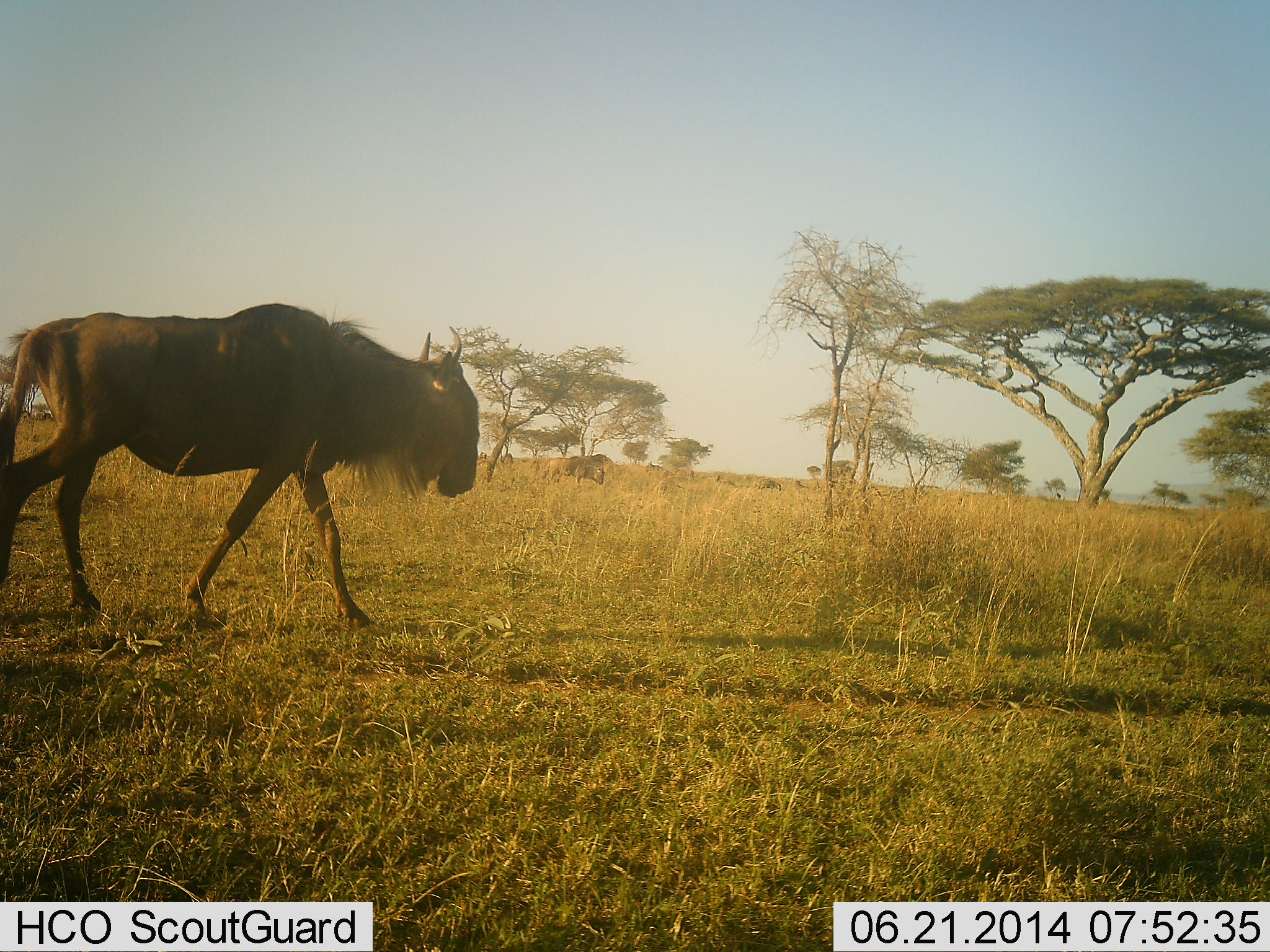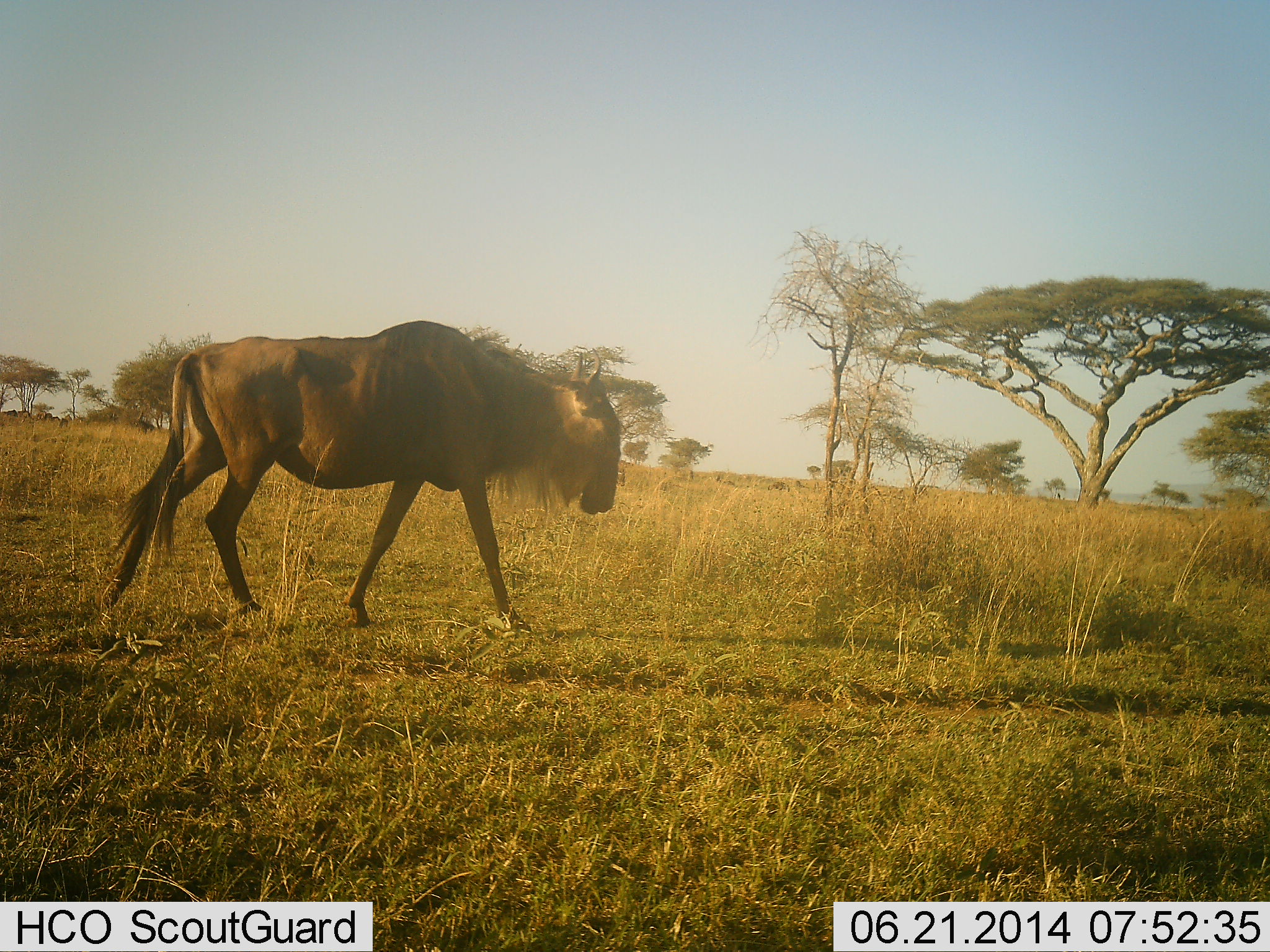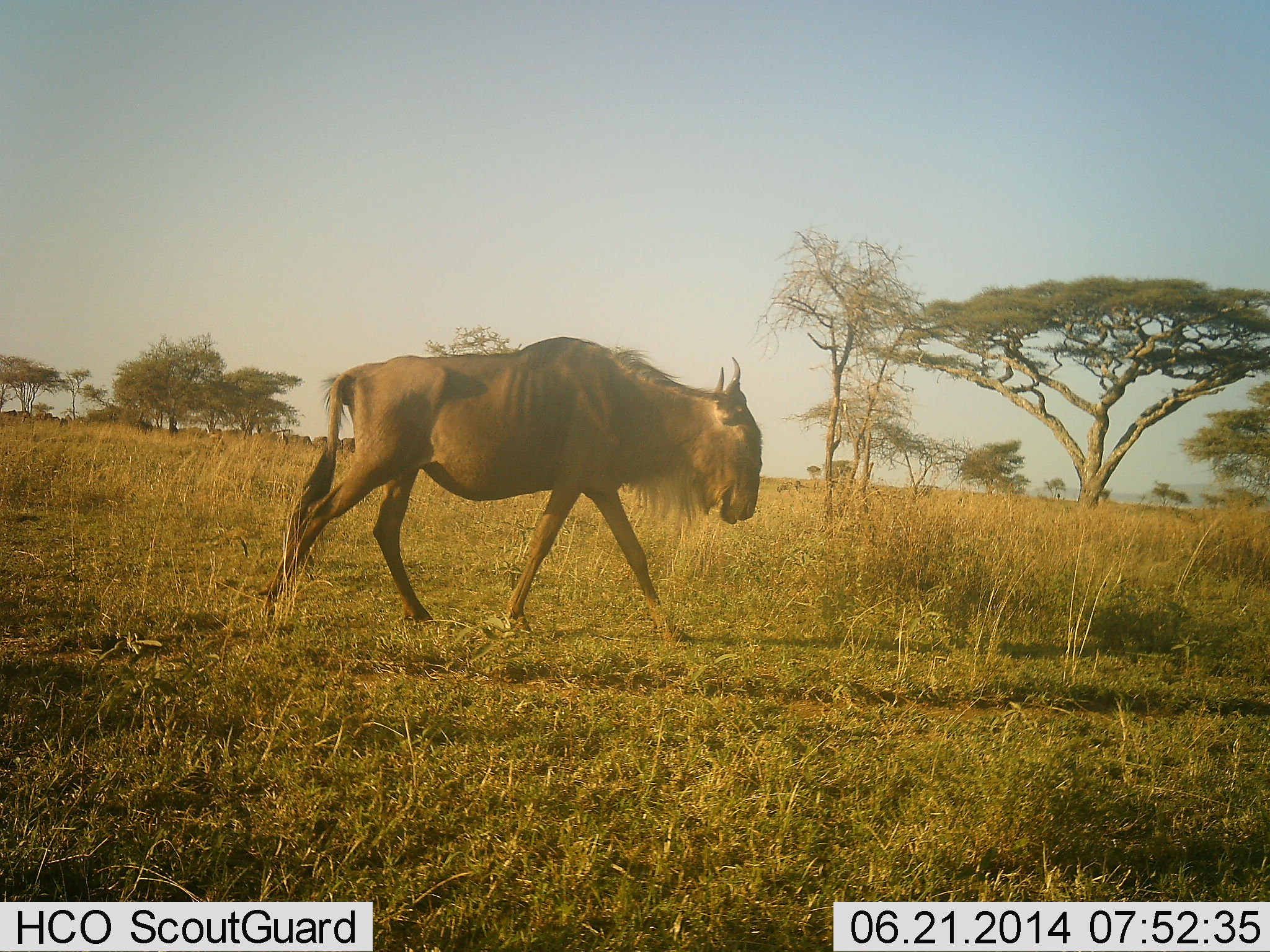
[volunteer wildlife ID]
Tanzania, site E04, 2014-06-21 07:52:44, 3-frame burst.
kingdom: Animalia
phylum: Chordata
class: Mammalia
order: Artiodactyla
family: Bovidae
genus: Connochaetes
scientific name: Connochaetes taurinus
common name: blue wildebeest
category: wildebeest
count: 1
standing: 10%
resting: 0%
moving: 100%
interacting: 0%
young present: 0%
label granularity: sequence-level